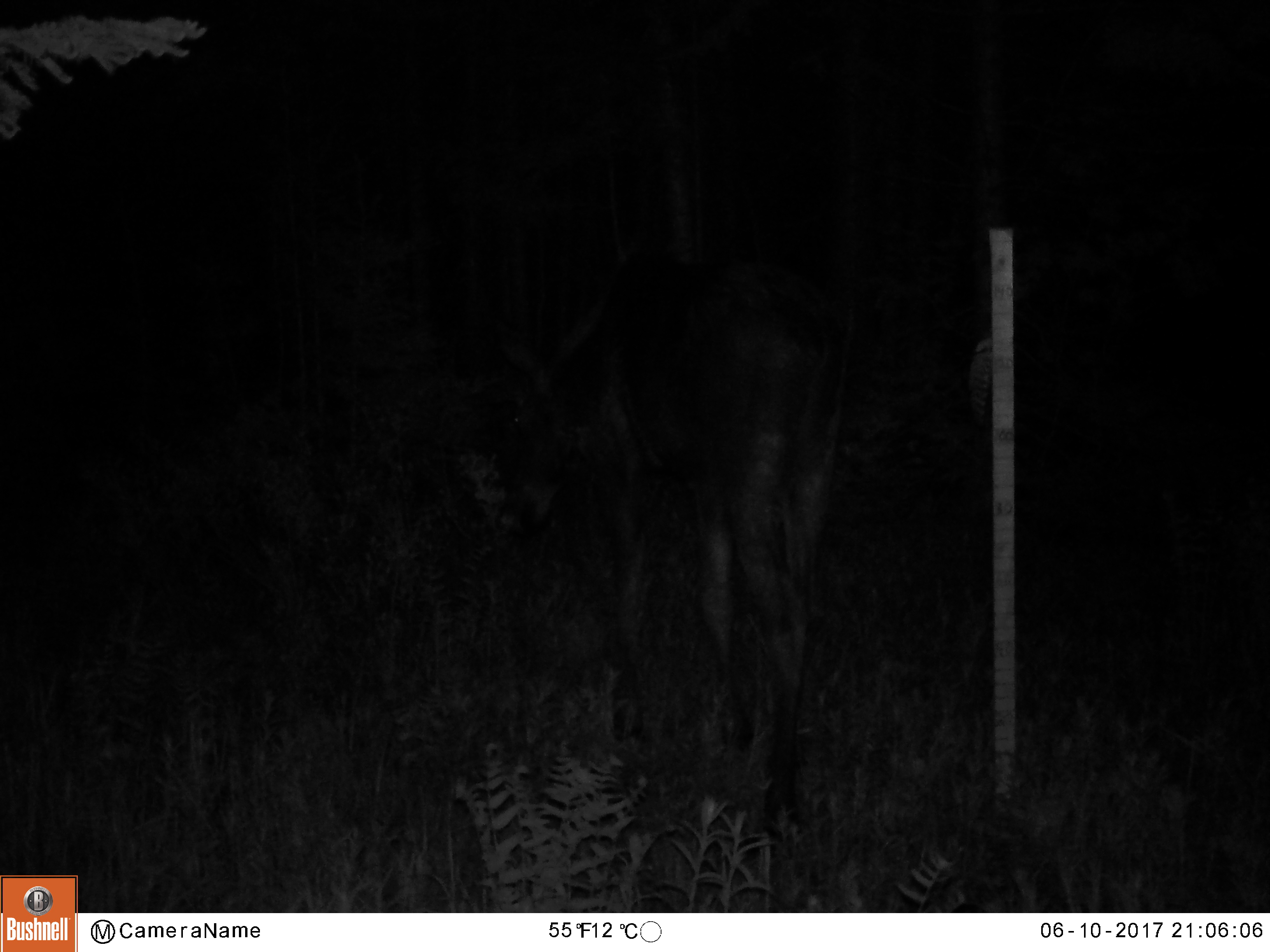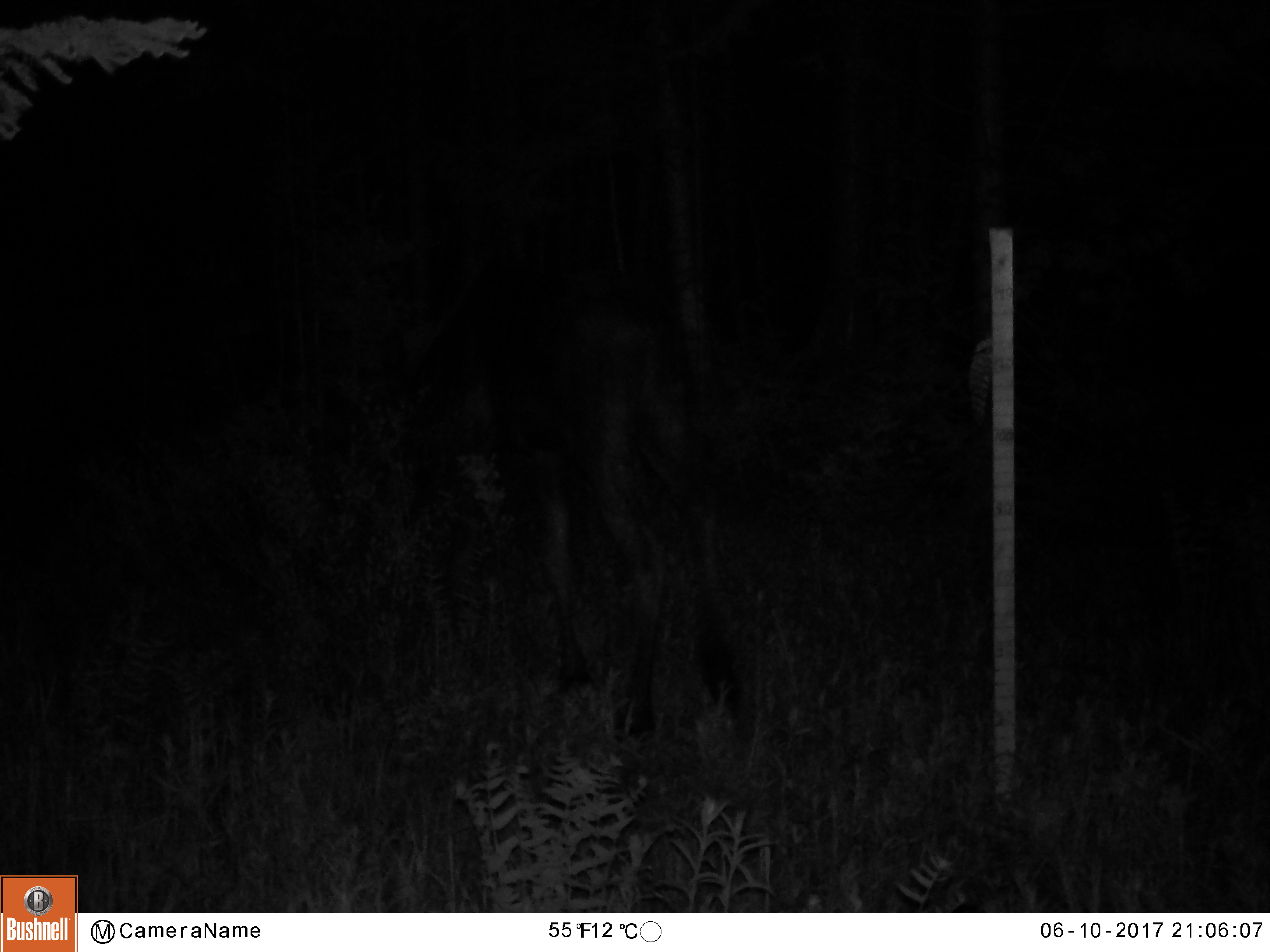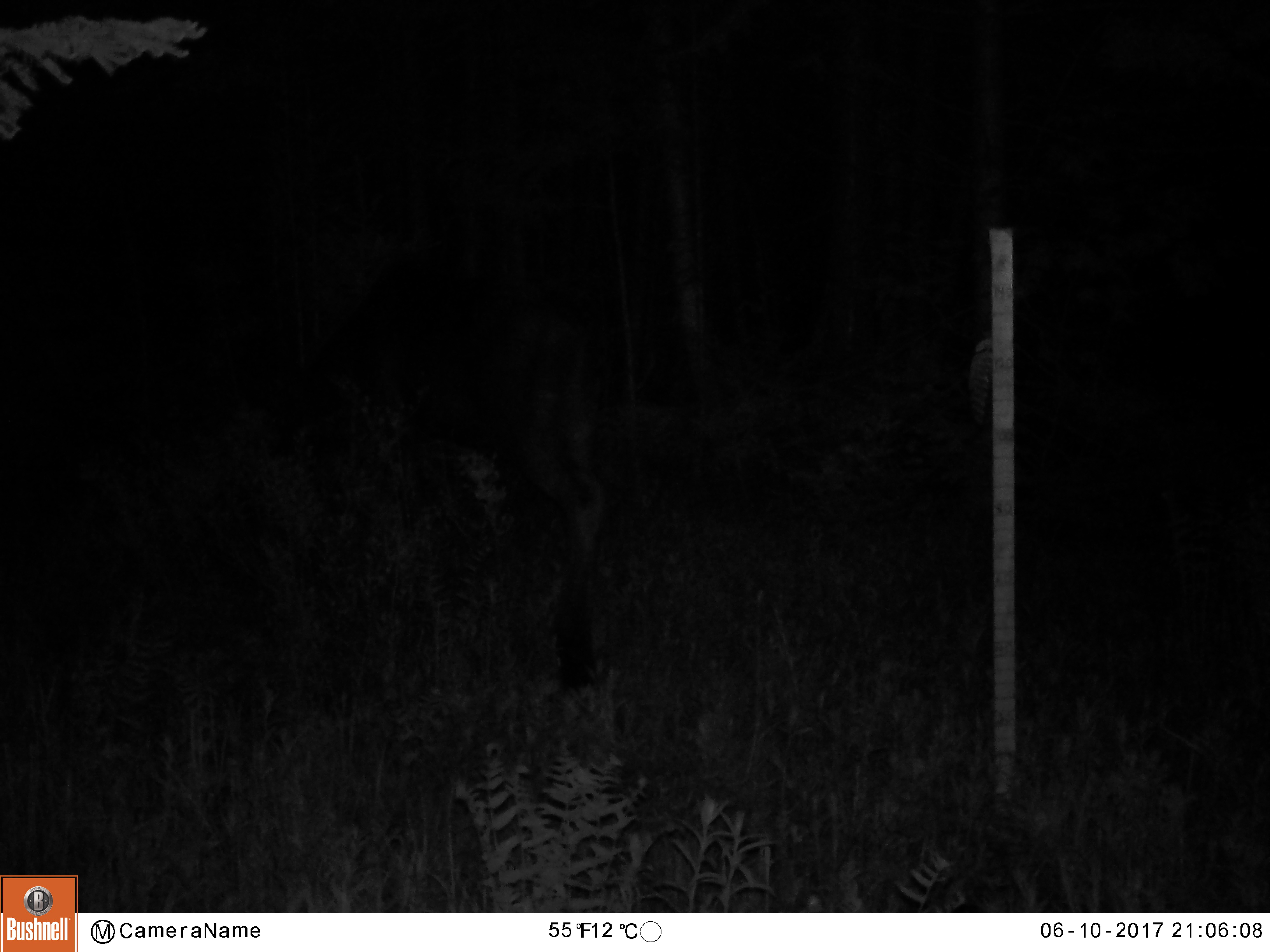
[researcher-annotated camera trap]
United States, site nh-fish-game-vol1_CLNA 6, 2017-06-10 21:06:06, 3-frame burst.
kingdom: Animalia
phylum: Chordata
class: Mammalia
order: Artiodactyla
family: Cervidae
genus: Alces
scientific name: Alces alces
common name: moose